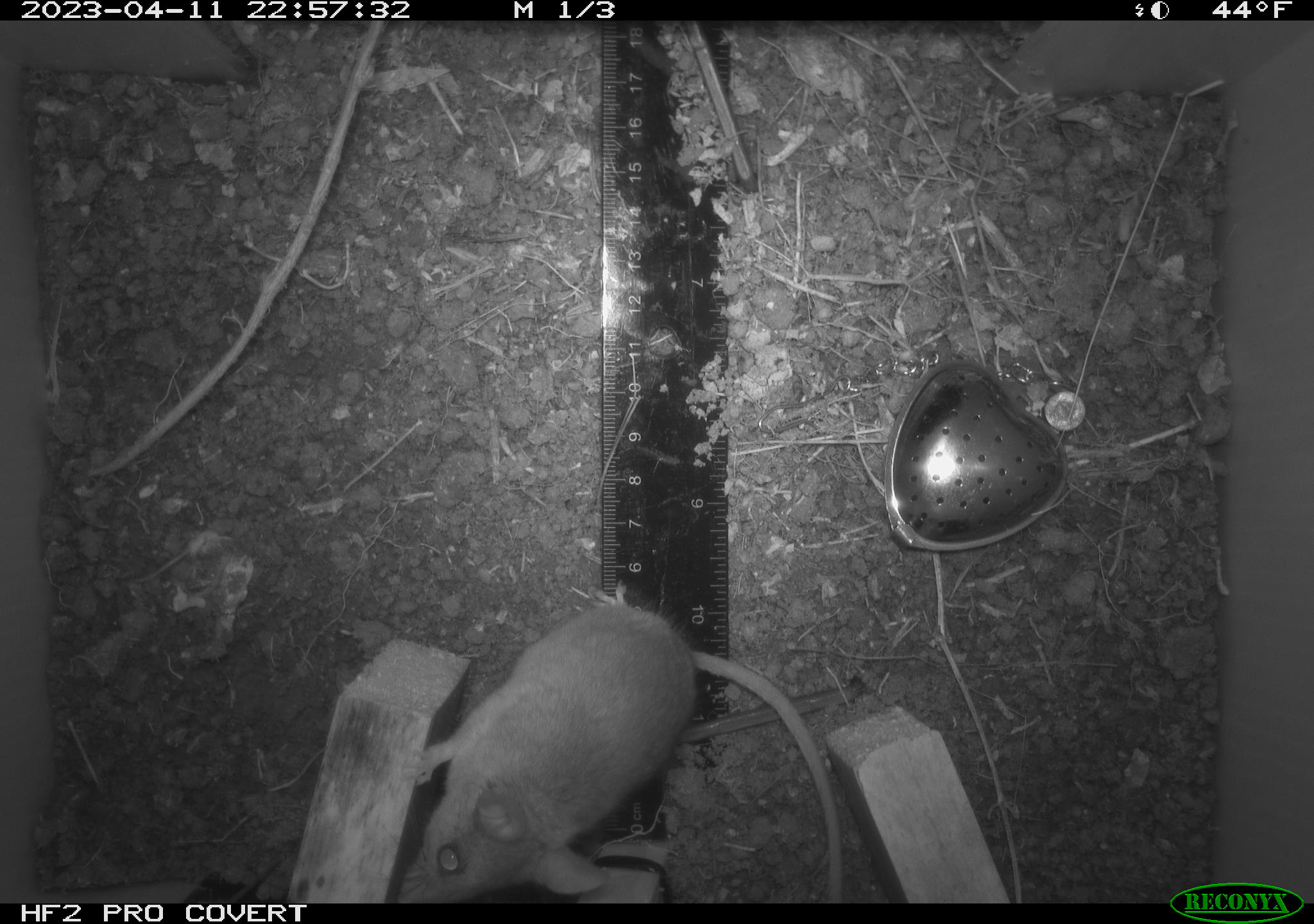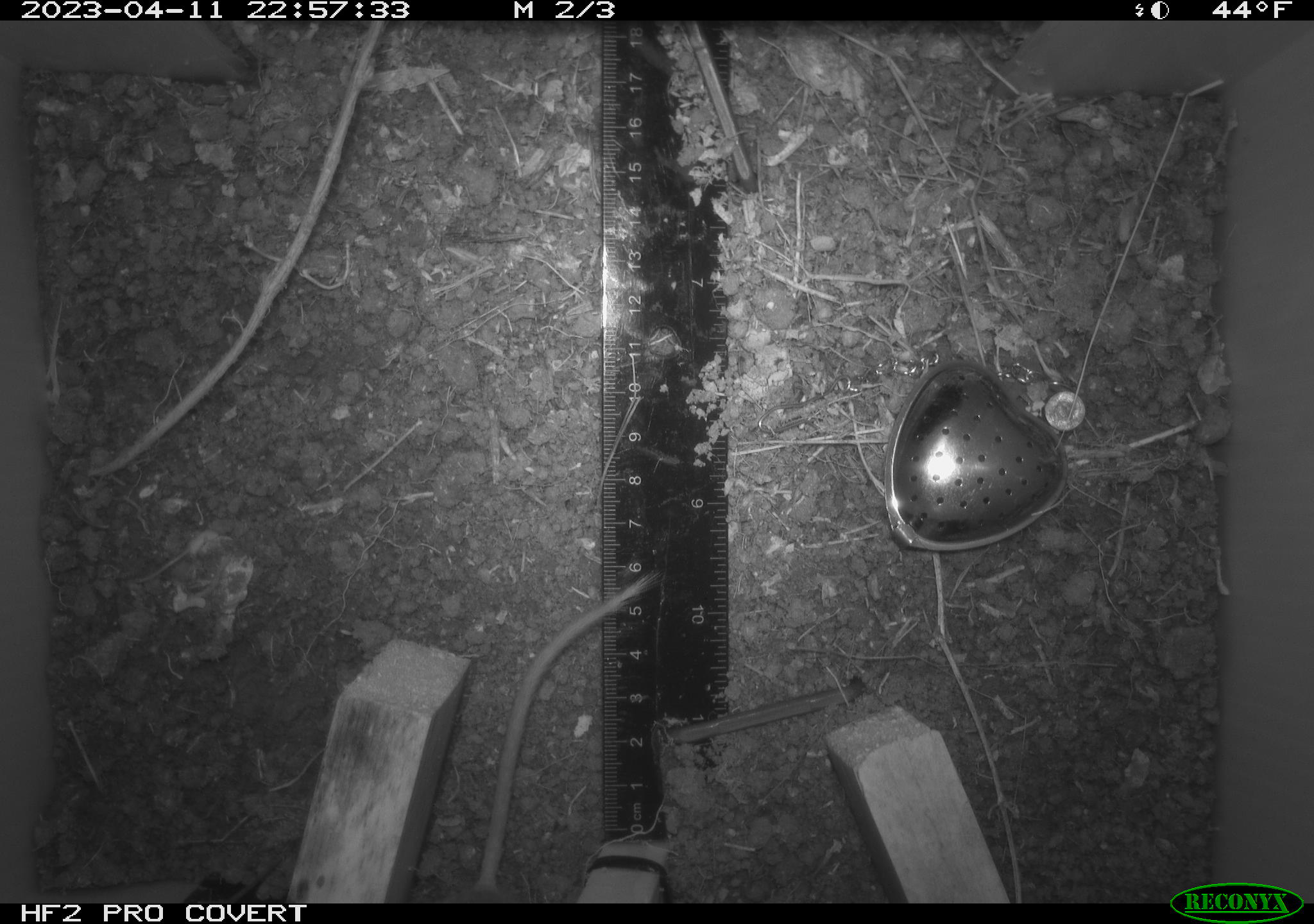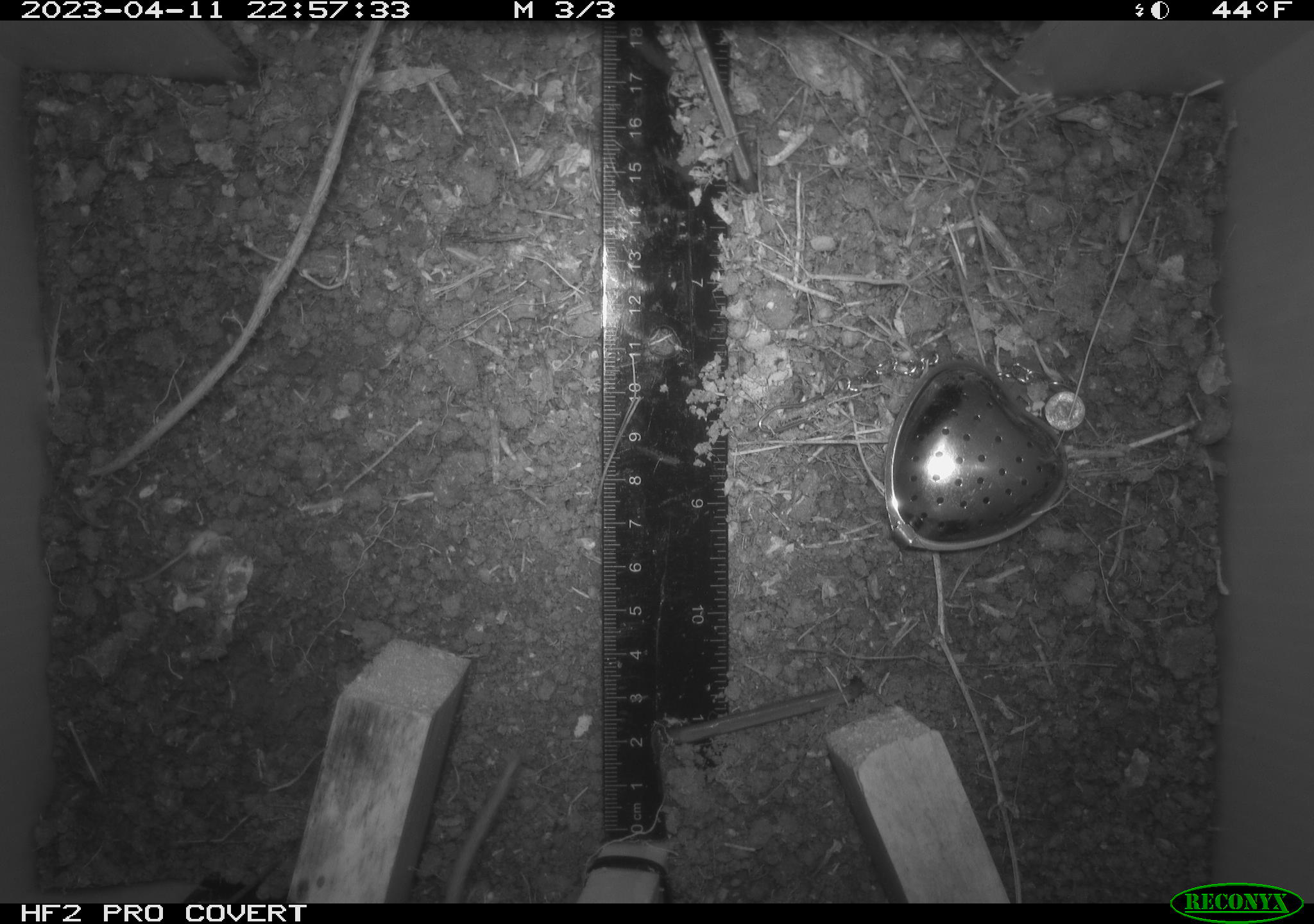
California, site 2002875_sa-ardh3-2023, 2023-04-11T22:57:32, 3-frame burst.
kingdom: Animalia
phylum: Chordata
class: Mammalia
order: Rodentia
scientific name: Rodentia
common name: mouse species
Mouse species (Rodentia).